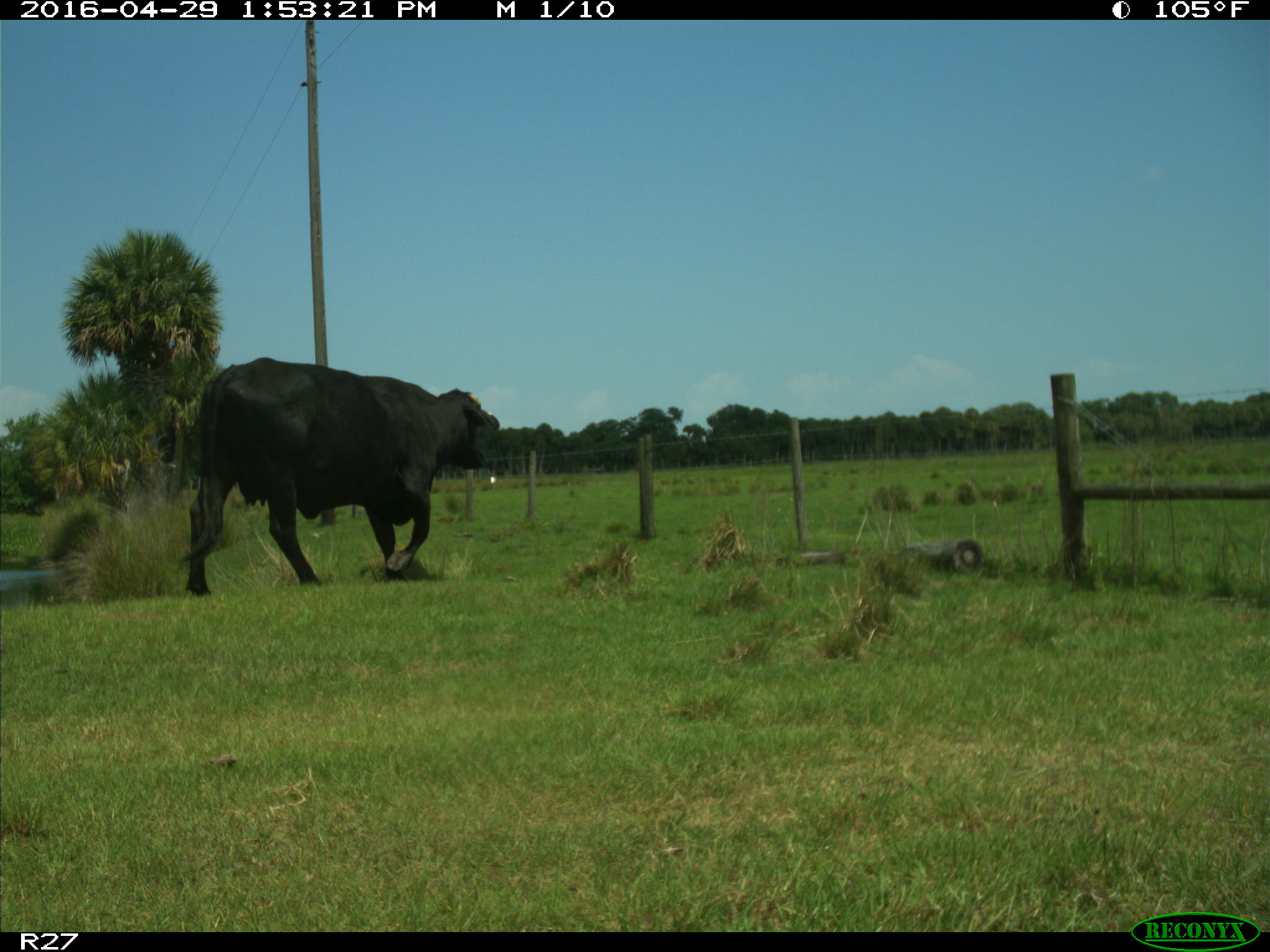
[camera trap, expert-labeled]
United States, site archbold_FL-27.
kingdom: Animalia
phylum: Chordata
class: Mammalia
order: Artiodactyla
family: Bovidae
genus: Bos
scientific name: Bos taurus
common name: domestic cow